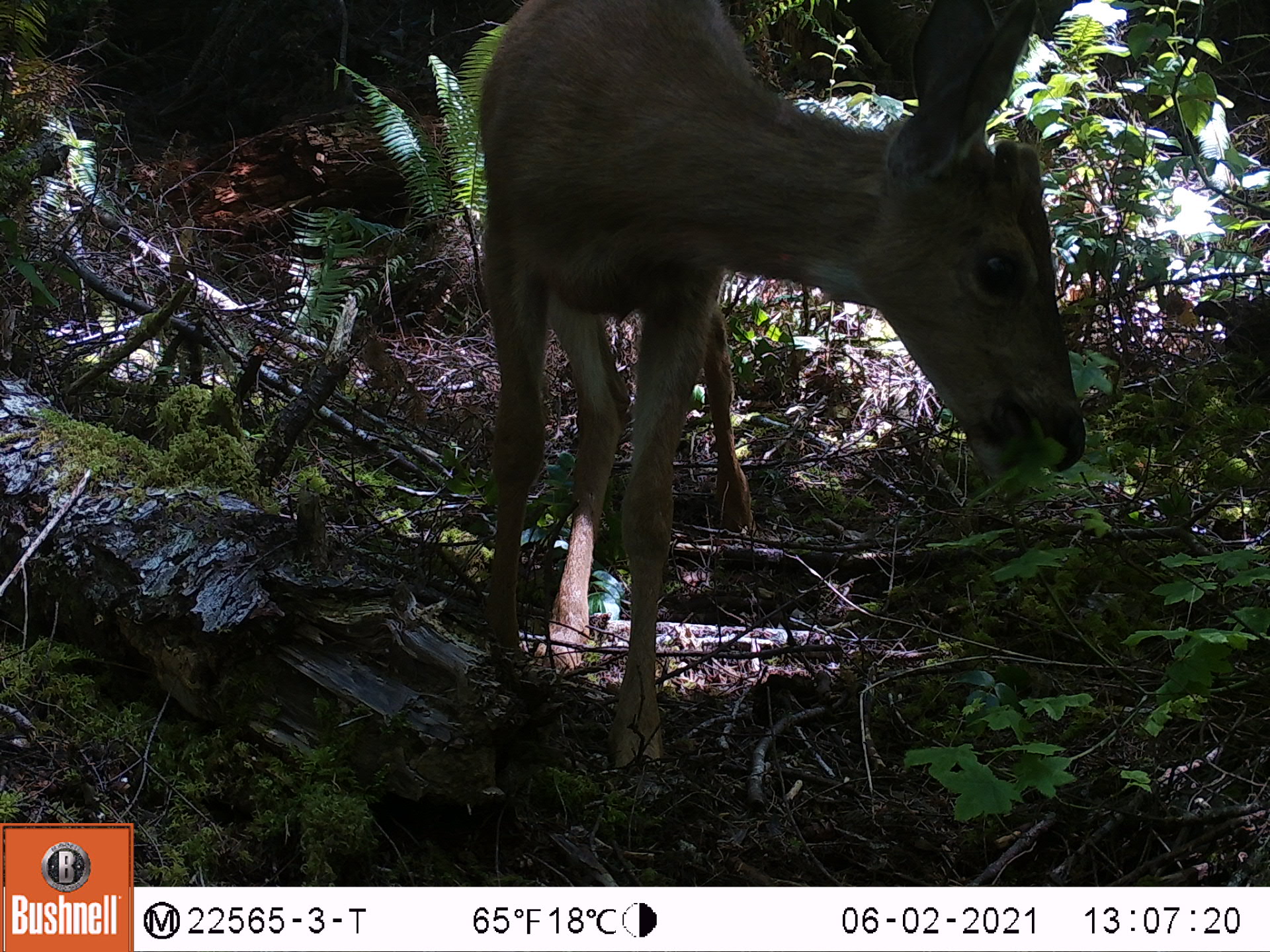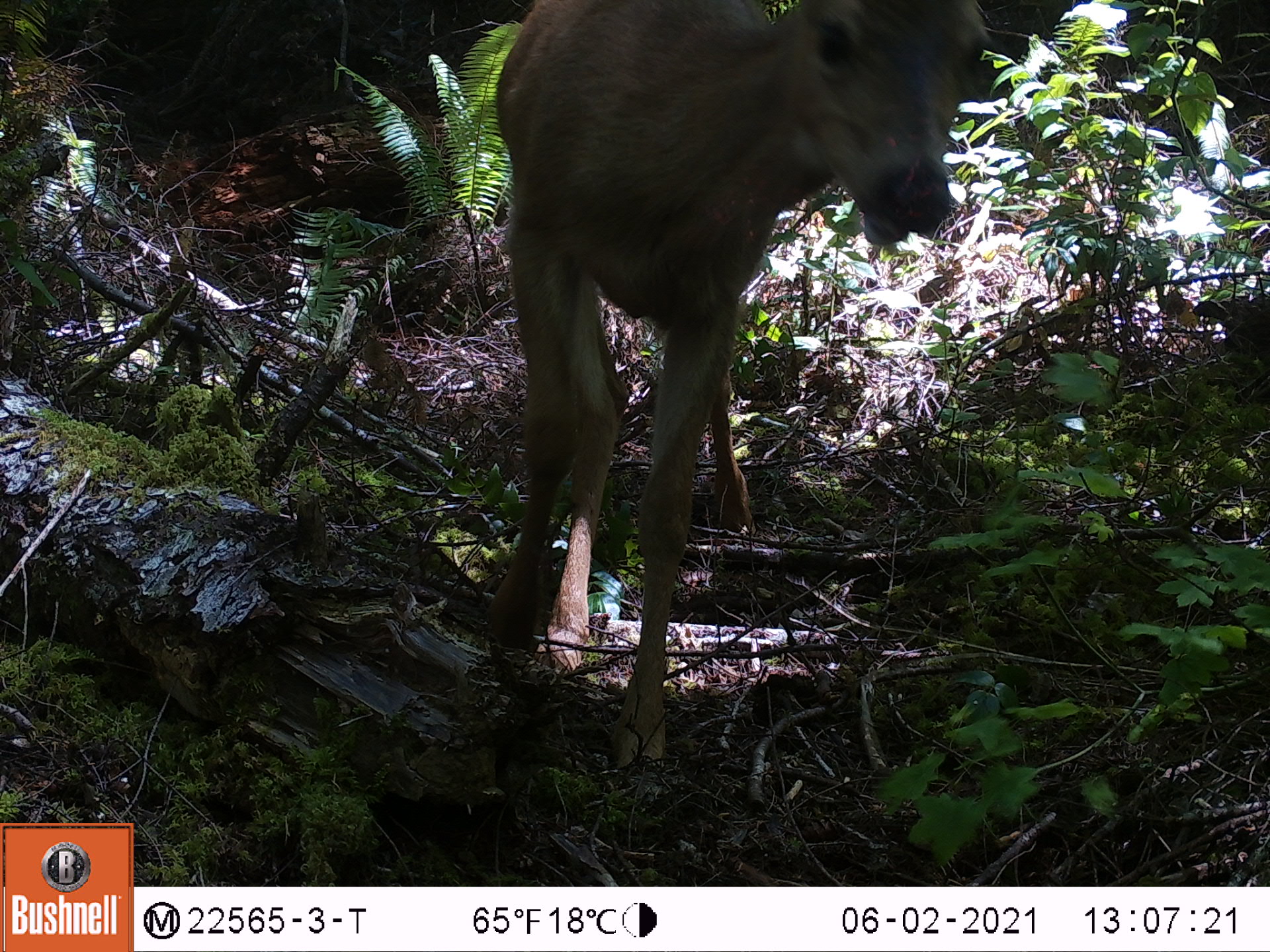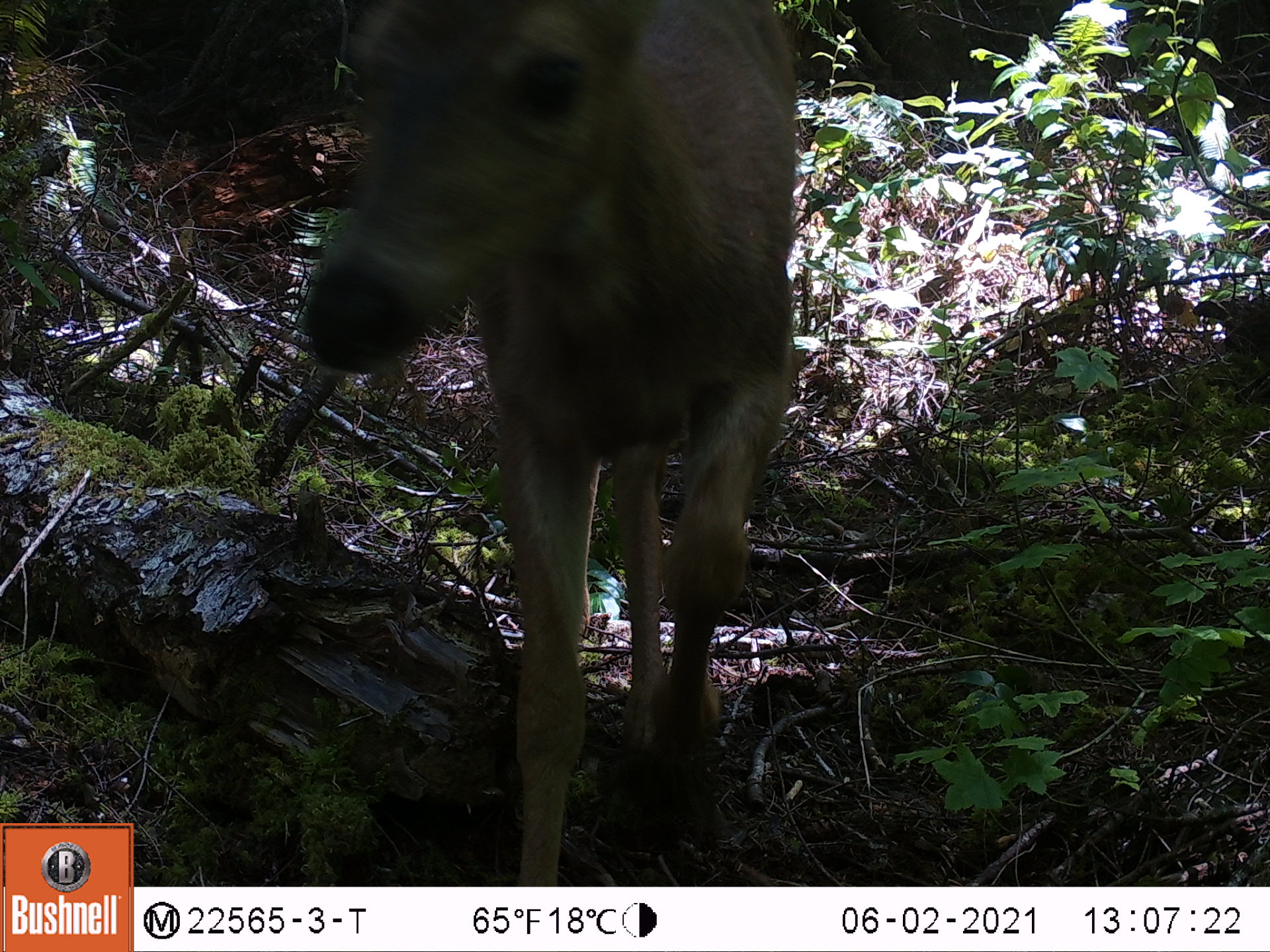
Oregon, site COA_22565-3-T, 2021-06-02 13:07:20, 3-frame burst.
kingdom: Animalia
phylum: Chordata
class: Mammalia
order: Artiodactyla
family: Cervidae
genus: Odocoileus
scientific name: Odocoileus hemionus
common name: black-tailed deer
Black-tailed deer (Odocoileus hemionus).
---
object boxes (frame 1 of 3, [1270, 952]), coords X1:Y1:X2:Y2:
black-tailed deer: 450:1:1094:792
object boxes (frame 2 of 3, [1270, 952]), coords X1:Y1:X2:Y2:
black-tailed deer: 456:0:1002:804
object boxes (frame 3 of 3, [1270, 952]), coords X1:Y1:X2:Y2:
black-tailed deer: 293:9:816:882